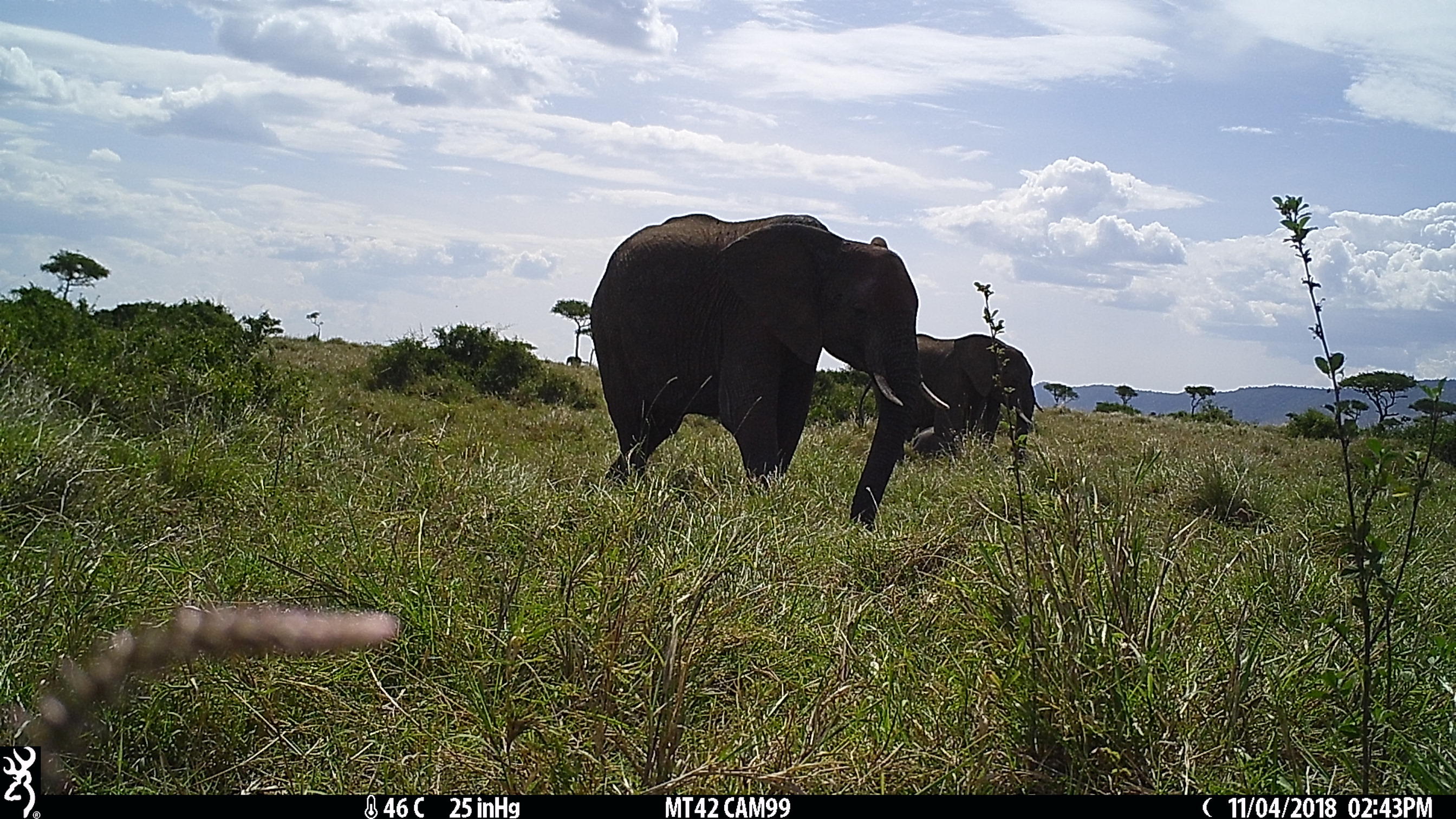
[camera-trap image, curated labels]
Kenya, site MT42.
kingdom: Animalia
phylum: Chordata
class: Mammalia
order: Proboscidea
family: Elephantidae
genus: Loxodonta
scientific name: Loxodonta africana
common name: elephant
Elephant (Loxodonta africana).